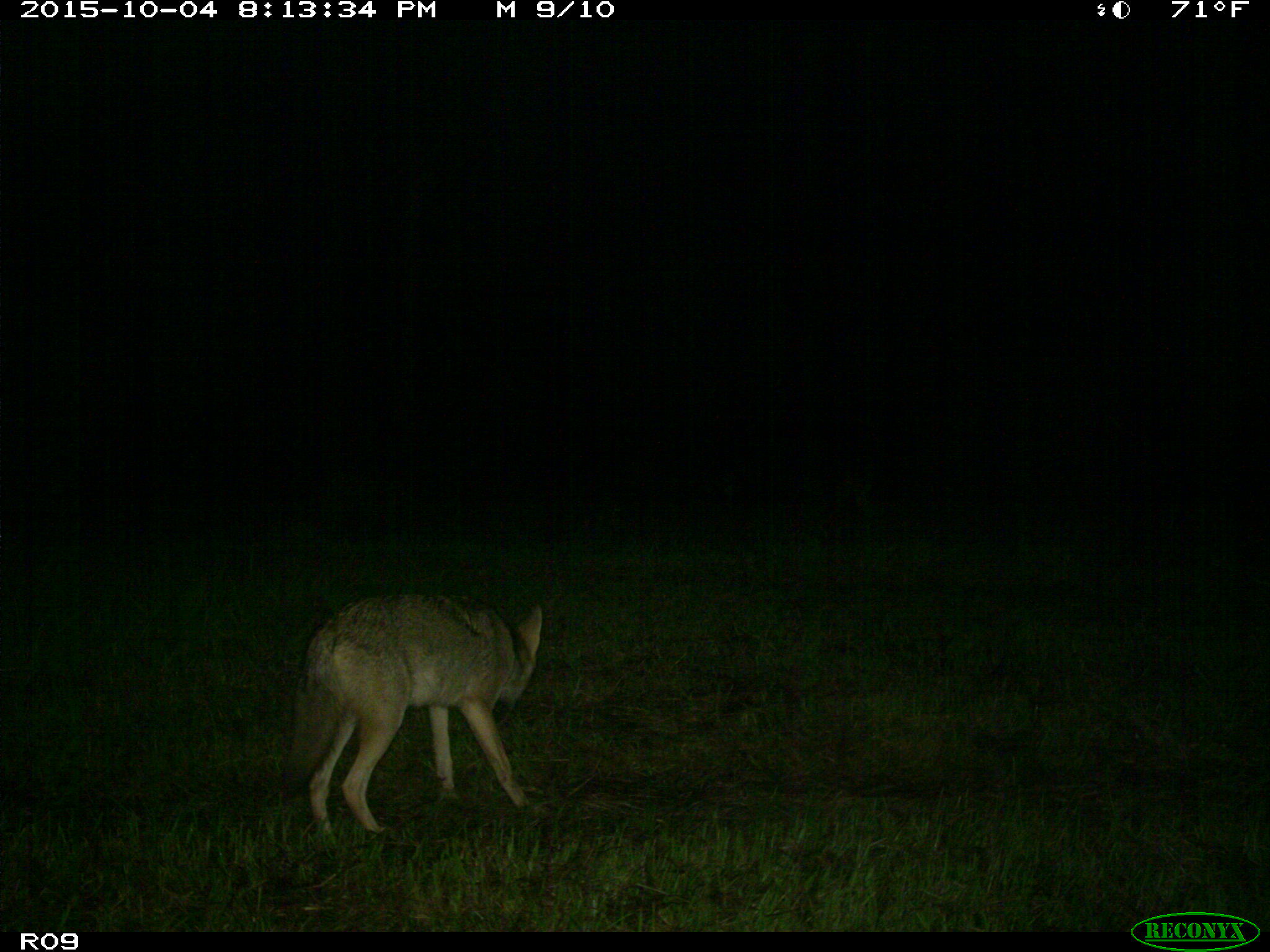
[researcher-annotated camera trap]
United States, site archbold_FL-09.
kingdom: Animalia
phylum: Chordata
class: Mammalia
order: Carnivora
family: Canidae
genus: Canis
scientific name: Canis latrans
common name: coyote